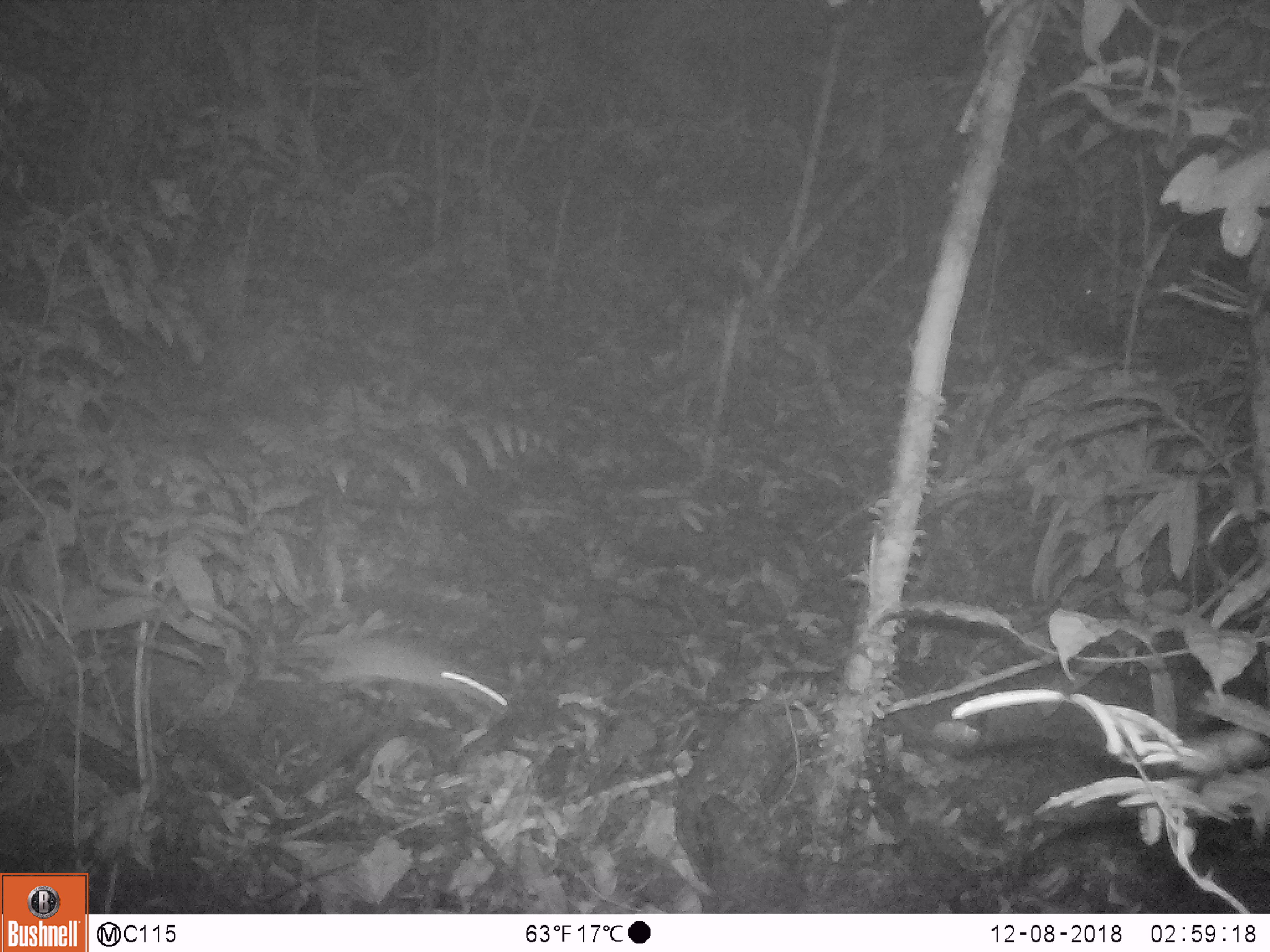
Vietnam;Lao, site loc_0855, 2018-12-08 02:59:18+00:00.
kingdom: Animalia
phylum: Chordata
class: Mammalia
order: Rodentia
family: Muridae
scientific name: Muridae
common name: old-world mice and rats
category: unidentified murid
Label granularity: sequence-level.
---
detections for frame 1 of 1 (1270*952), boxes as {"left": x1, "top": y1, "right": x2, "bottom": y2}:
unidentified murid: {"left": 282, "top": 639, "right": 509, "bottom": 731}